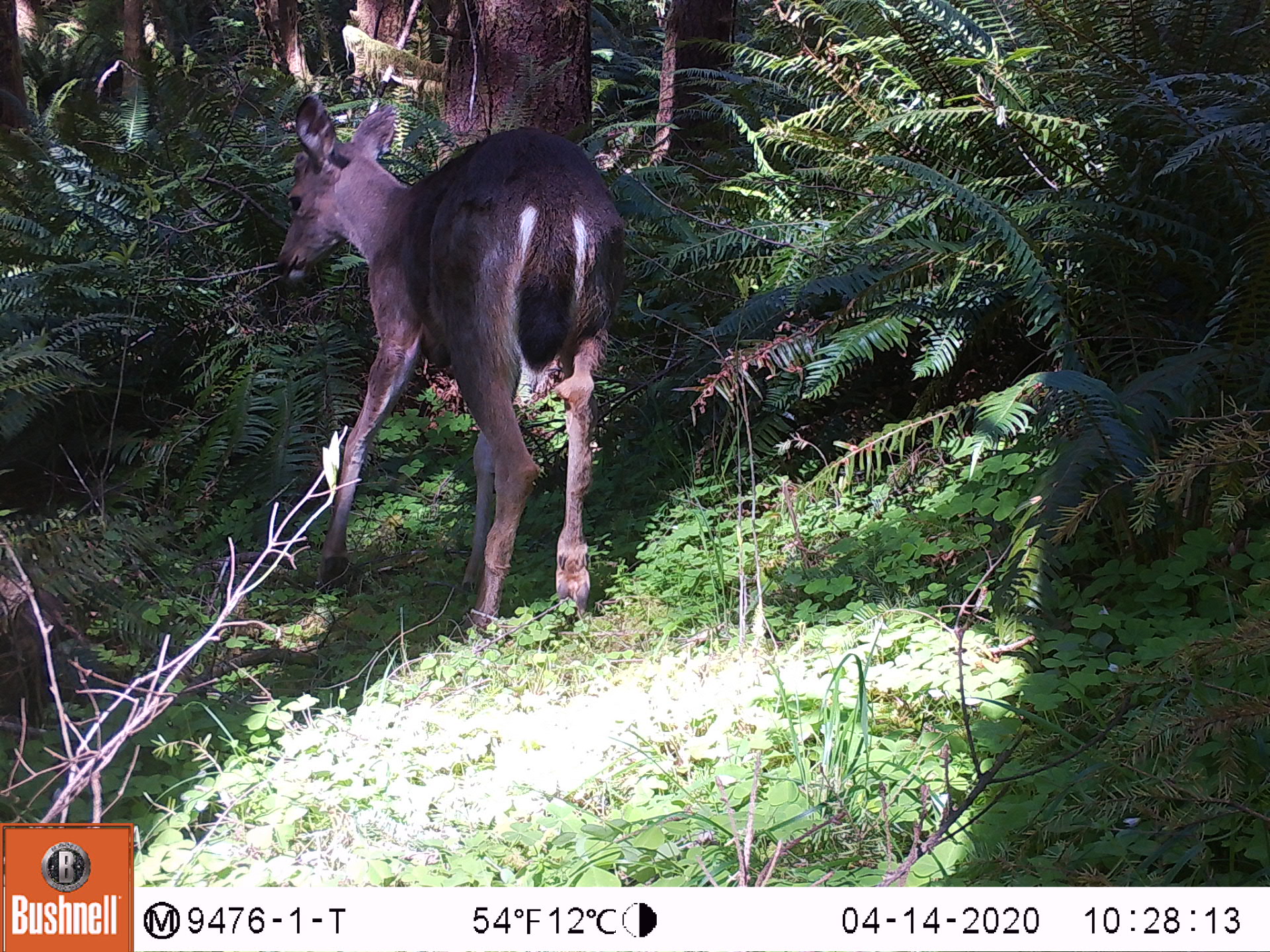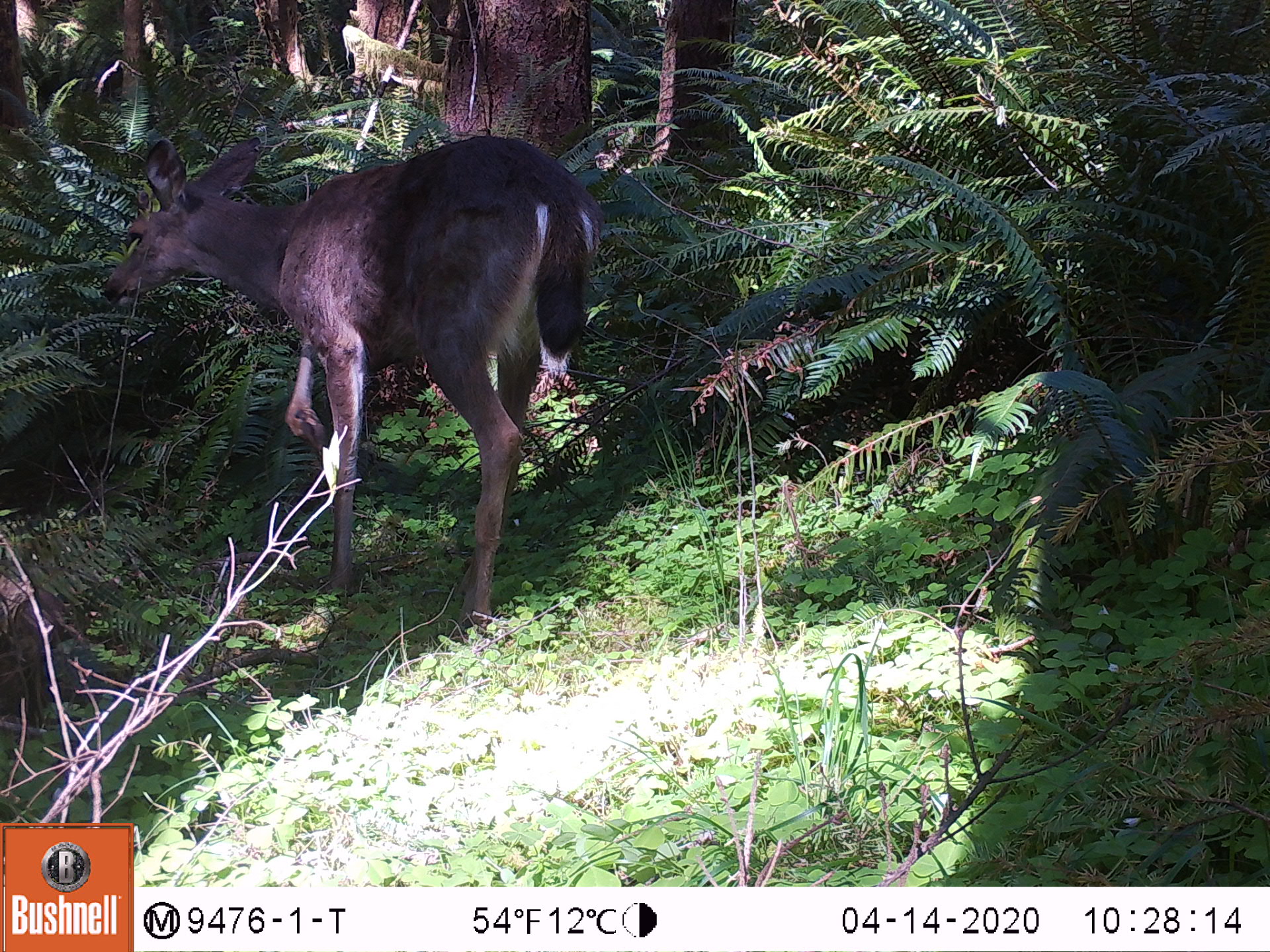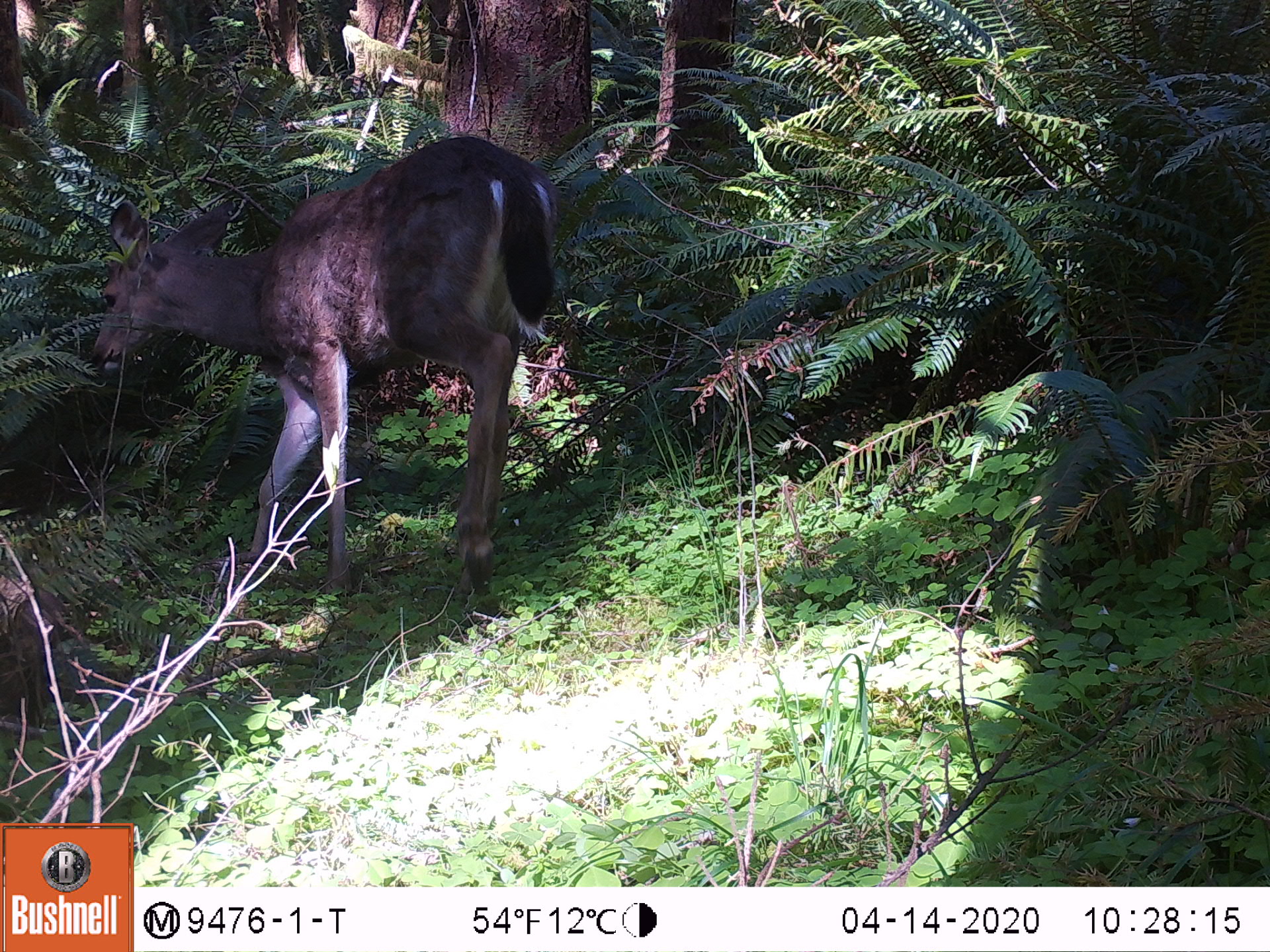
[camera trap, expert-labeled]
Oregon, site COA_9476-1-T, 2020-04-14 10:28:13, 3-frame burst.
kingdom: Animalia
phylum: Chordata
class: Mammalia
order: Artiodactyla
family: Cervidae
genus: Odocoileus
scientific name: Odocoileus hemionus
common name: black-tailed deer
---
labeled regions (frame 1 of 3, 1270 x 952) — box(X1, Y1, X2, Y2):
black-tailed deer: box(274, 80, 627, 635)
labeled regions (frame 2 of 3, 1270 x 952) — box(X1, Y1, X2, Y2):
black-tailed deer: box(102, 113, 591, 629)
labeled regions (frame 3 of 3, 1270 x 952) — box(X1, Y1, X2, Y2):
black-tailed deer: box(73, 130, 565, 602)